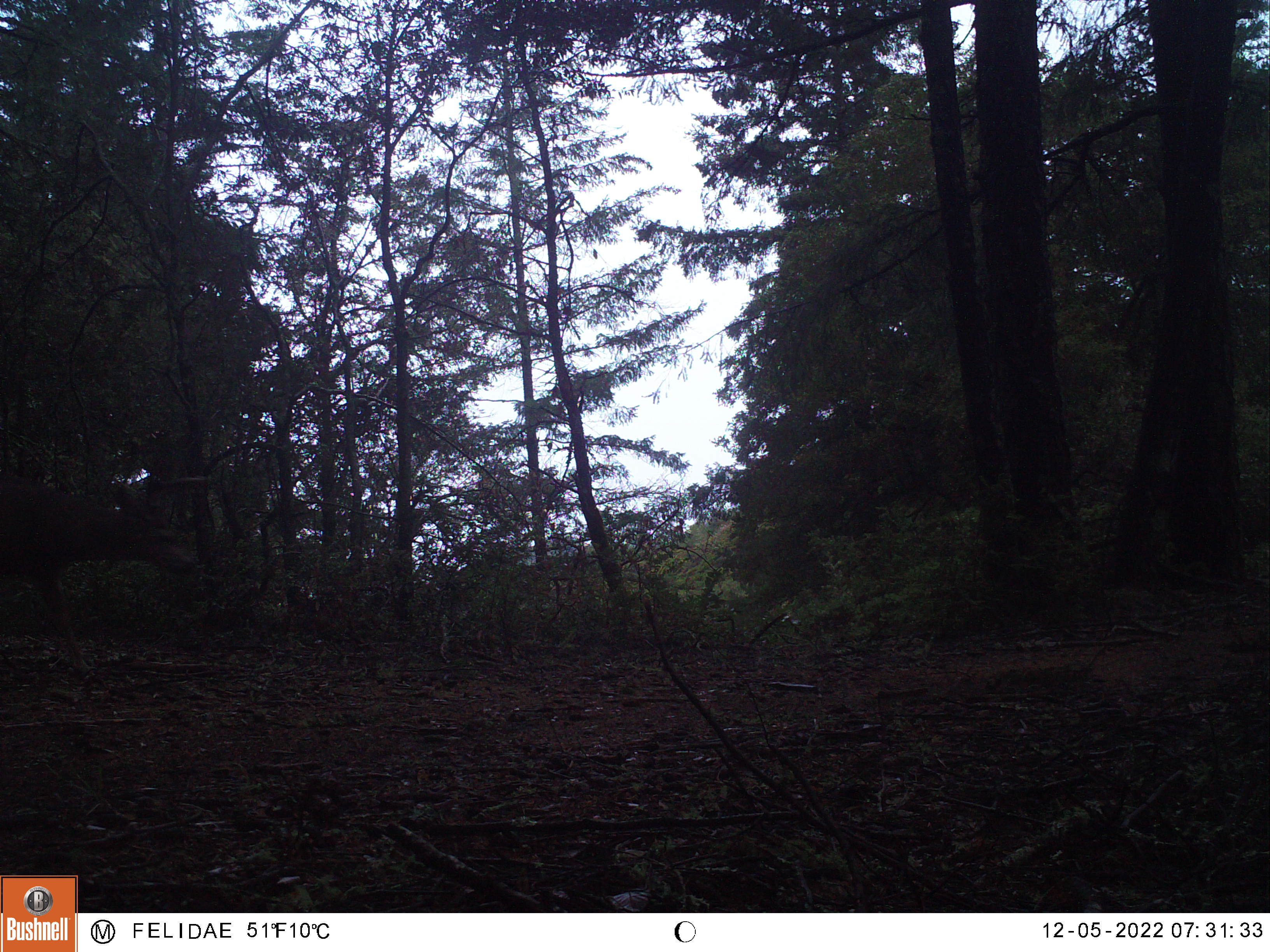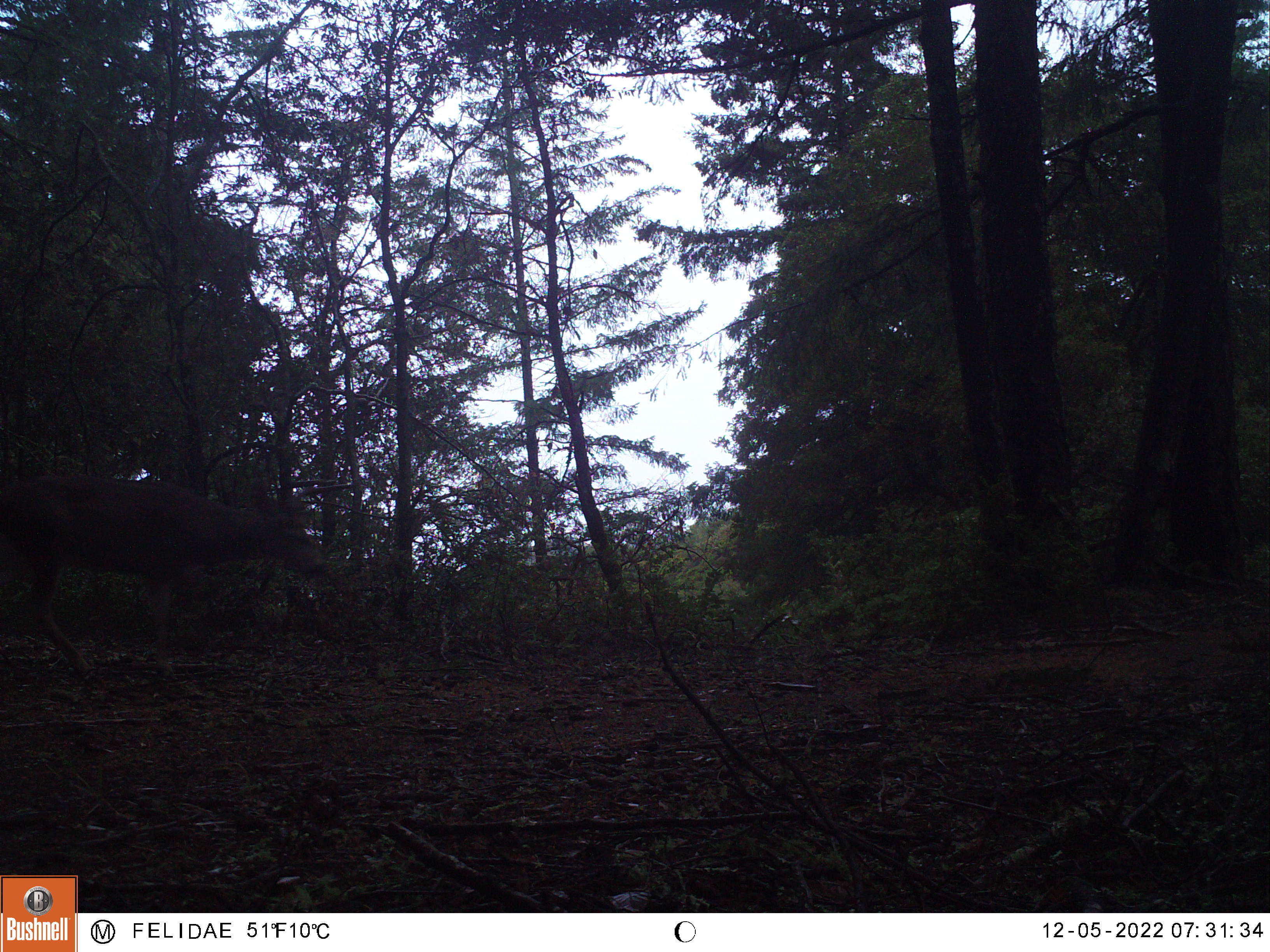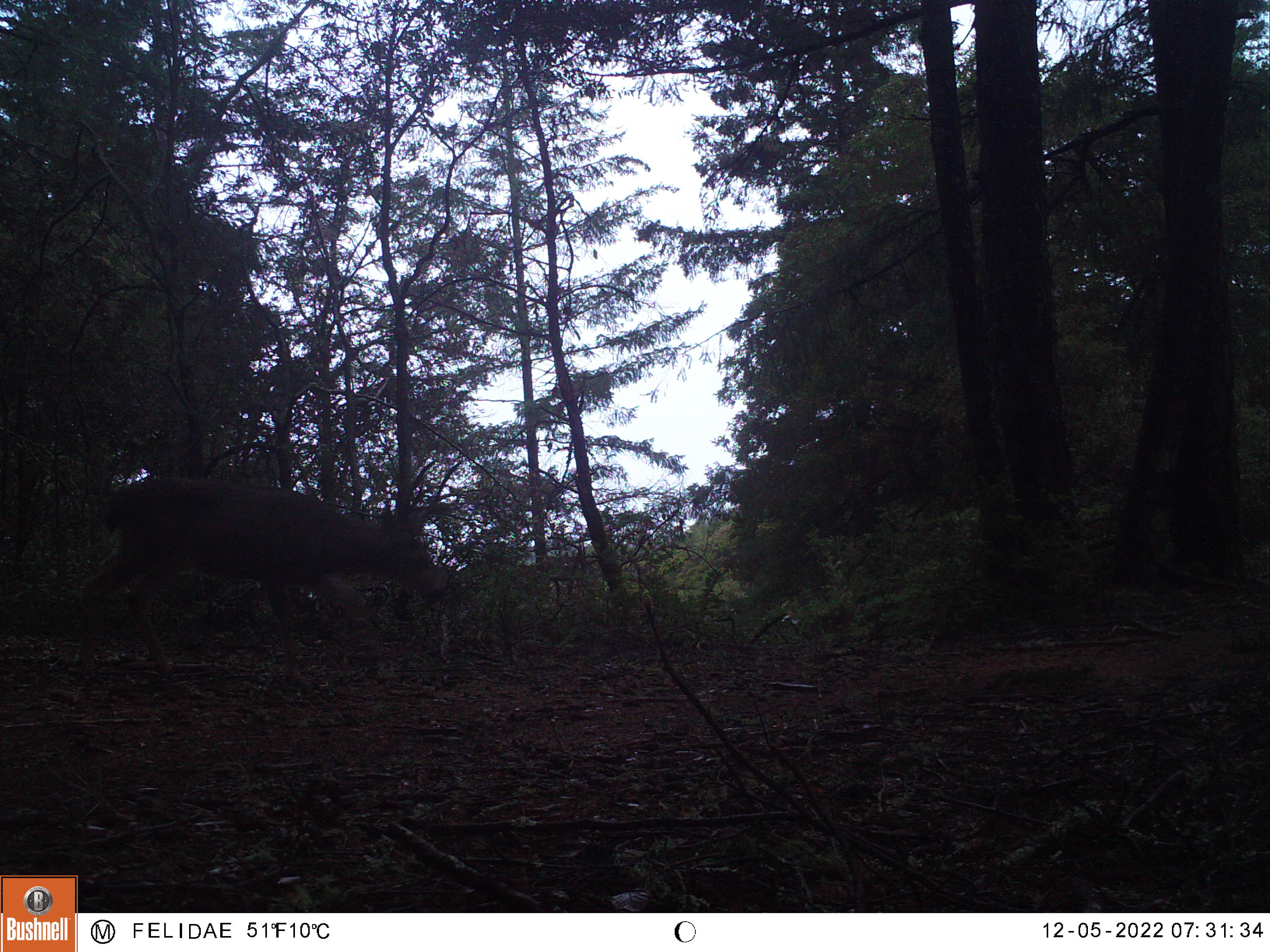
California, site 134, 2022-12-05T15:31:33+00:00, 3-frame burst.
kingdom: Animalia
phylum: Chordata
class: Mammalia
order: Artiodactyla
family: Cervidae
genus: Odocoileus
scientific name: Odocoileus hemionus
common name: mule deer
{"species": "mule deer (Odocoileus hemionus)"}